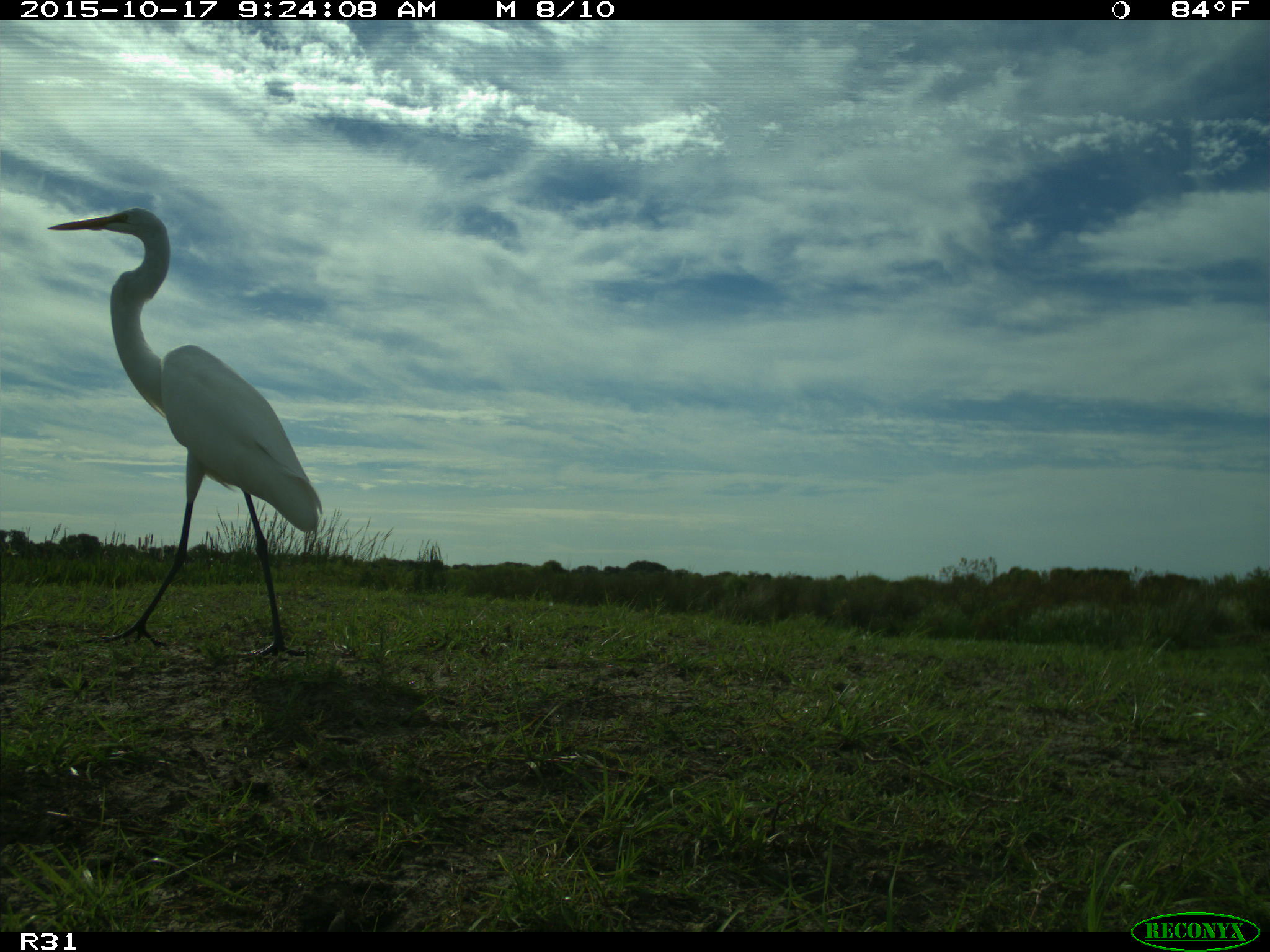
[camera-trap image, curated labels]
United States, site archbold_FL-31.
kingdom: Animalia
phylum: Chordata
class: Aves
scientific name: Aves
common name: birds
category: unidentified bird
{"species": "unidentified bird (birds) (Aves)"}